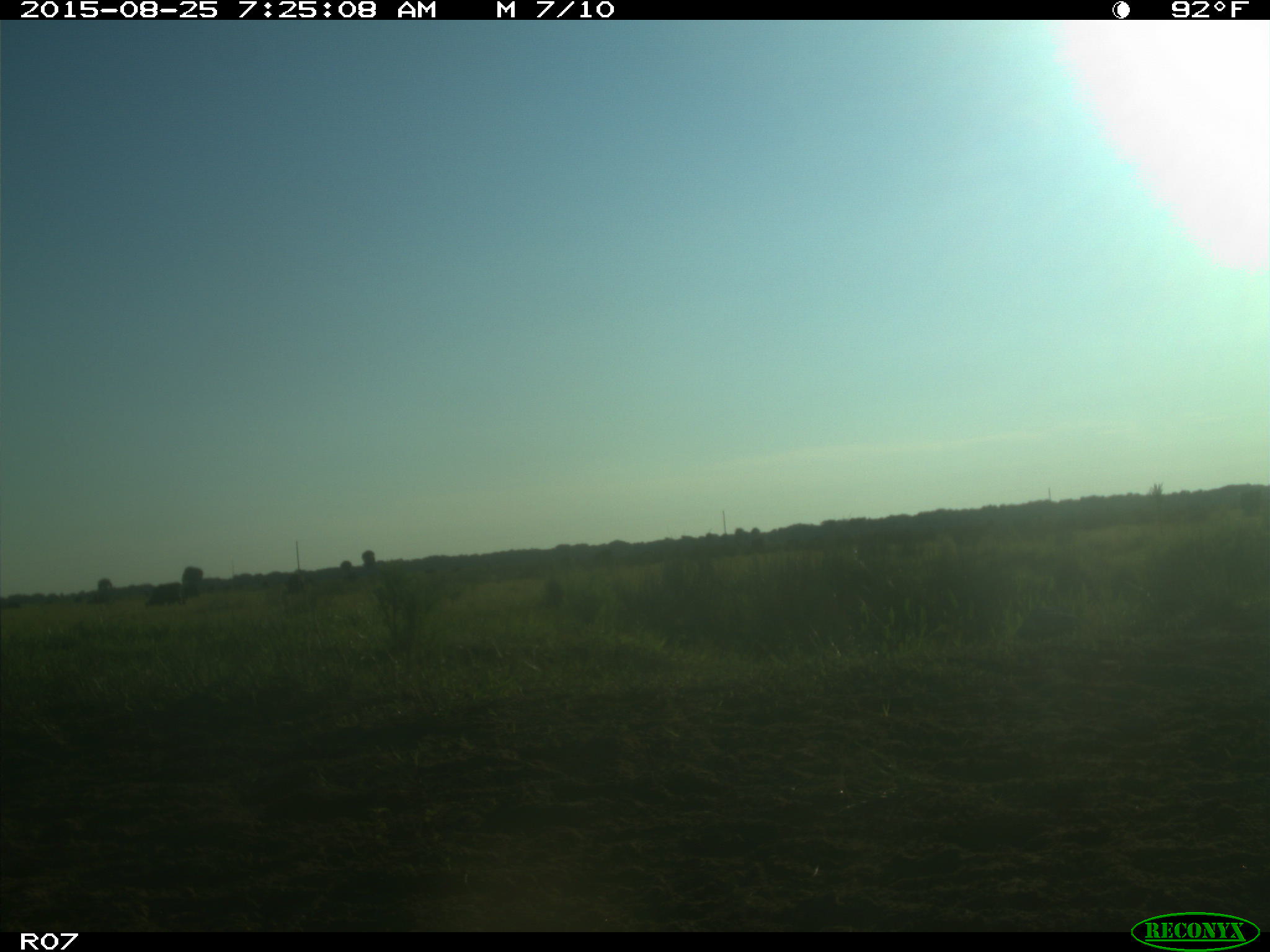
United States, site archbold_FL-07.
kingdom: Animalia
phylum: Chordata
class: Mammalia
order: Artiodactyla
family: Bovidae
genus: Bos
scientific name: Bos taurus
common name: domestic cow